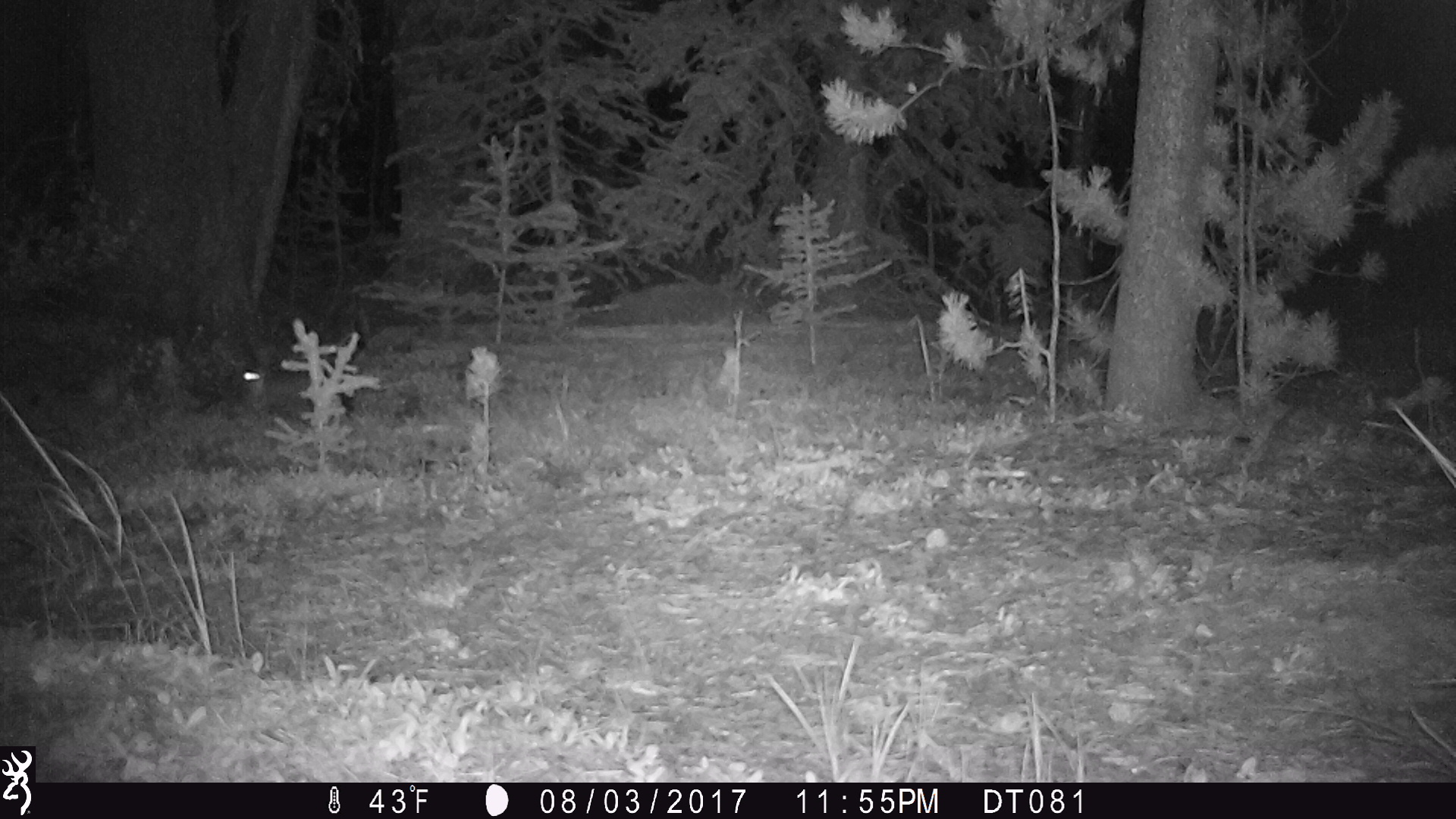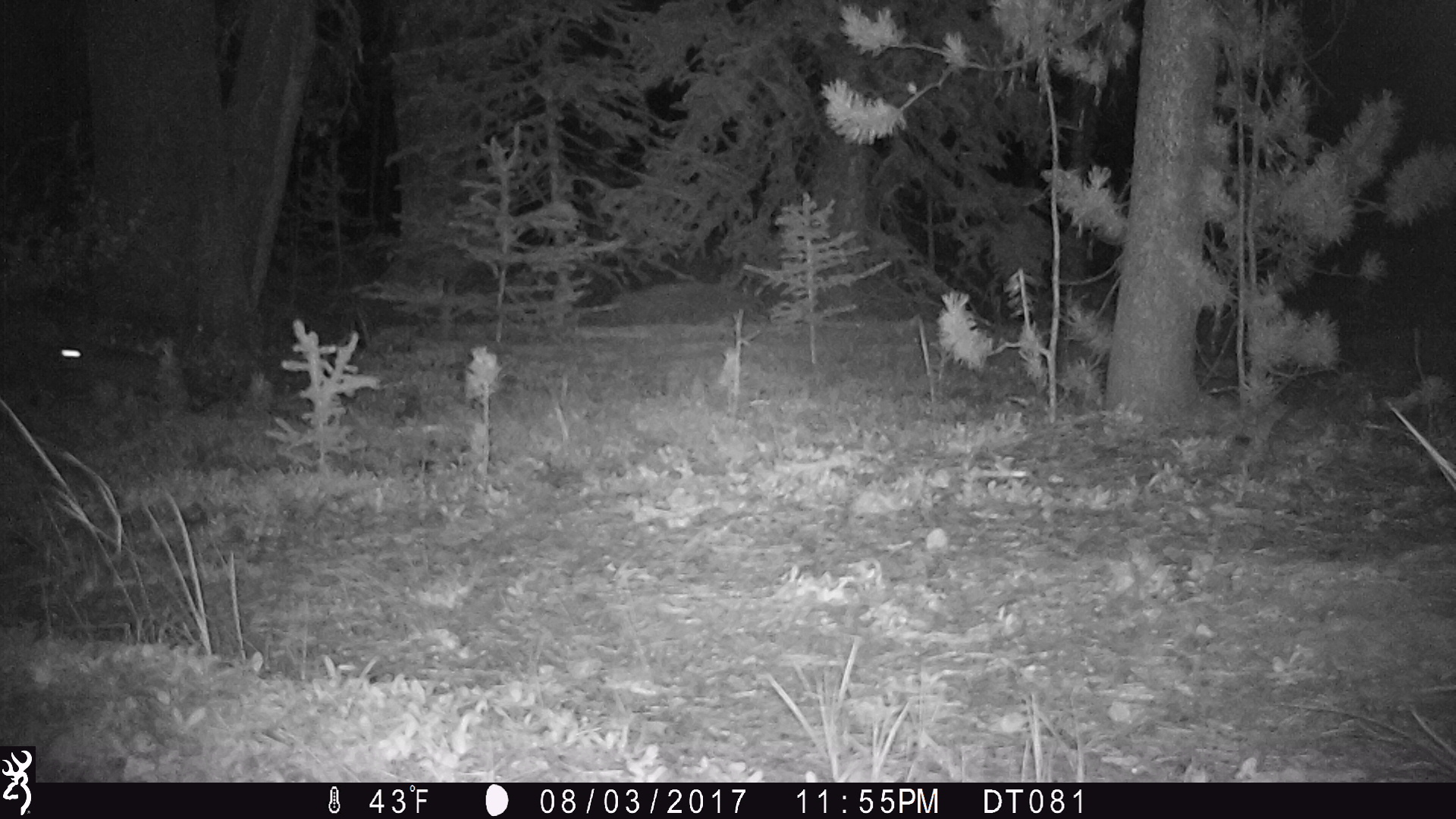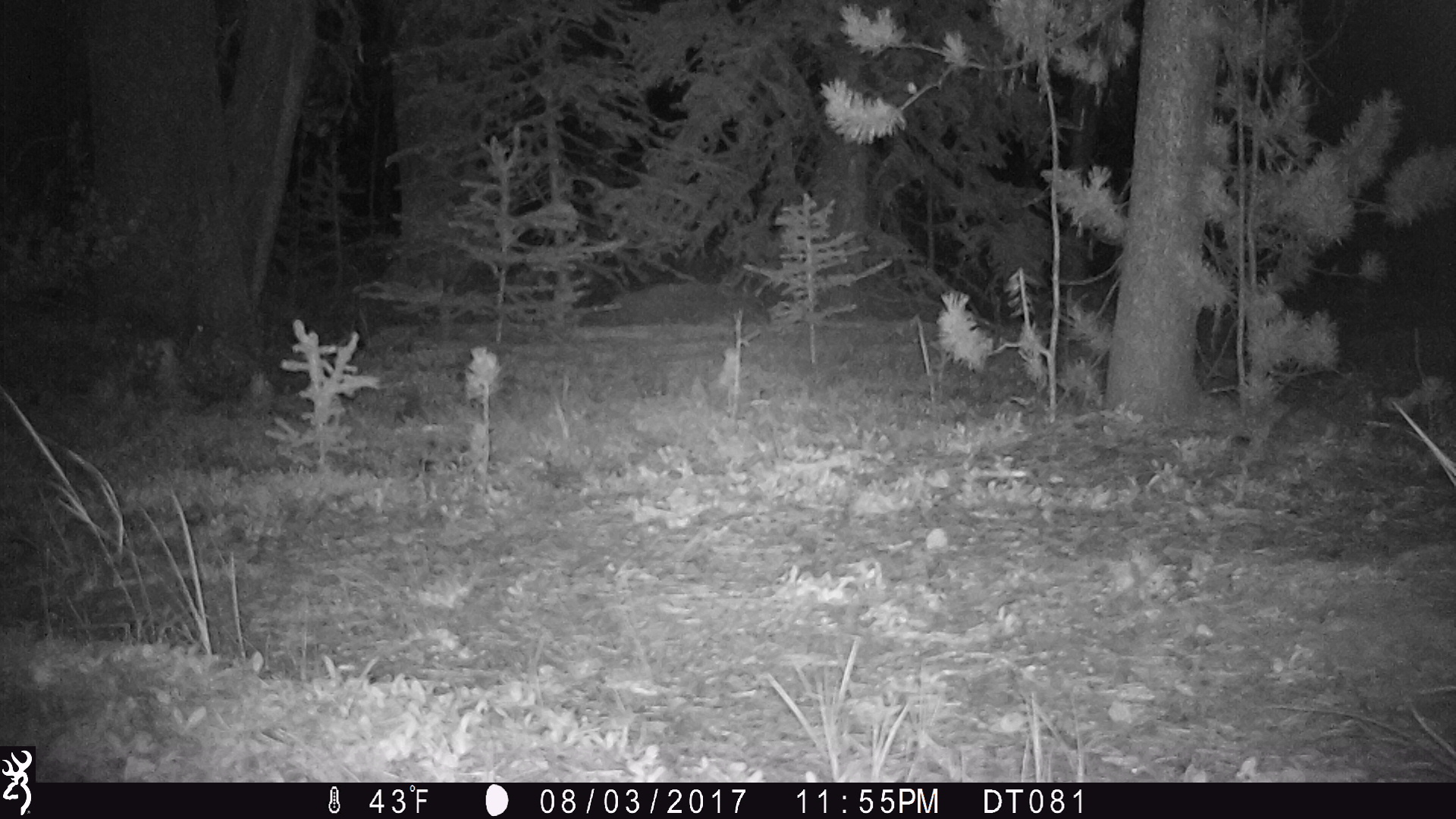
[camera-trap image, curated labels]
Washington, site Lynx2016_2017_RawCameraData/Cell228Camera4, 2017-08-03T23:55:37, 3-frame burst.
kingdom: Animalia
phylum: Chordata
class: Mammalia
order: Lagomorpha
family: Leporidae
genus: Lepus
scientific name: Lepus americanus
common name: snowshoe hare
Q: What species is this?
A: Lepus americanus (snowshoe hare).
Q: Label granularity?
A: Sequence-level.